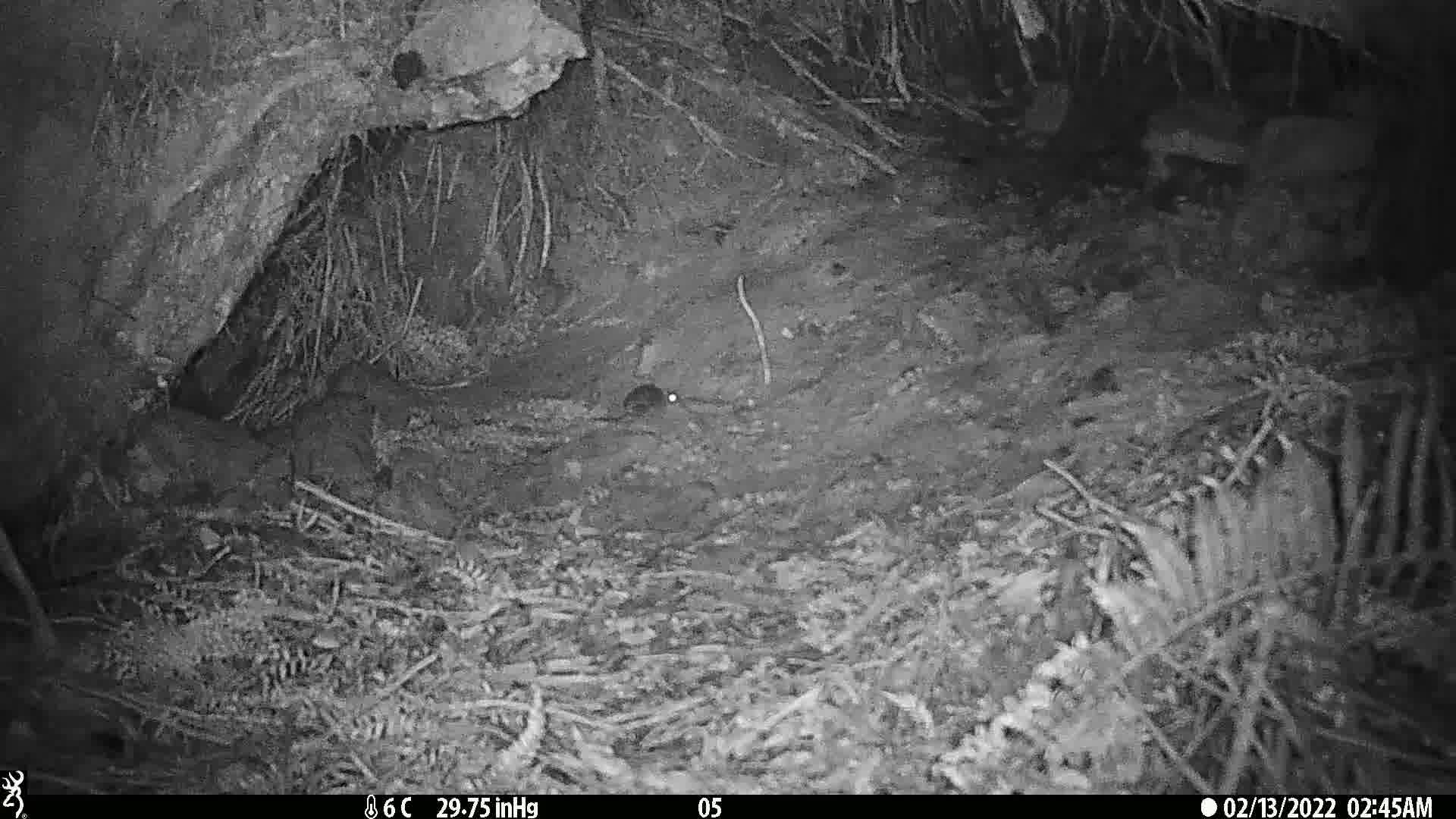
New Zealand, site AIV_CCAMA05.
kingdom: Animalia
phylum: Chordata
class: Mammalia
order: Rodentia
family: Muridae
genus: Mus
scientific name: Mus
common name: mouse